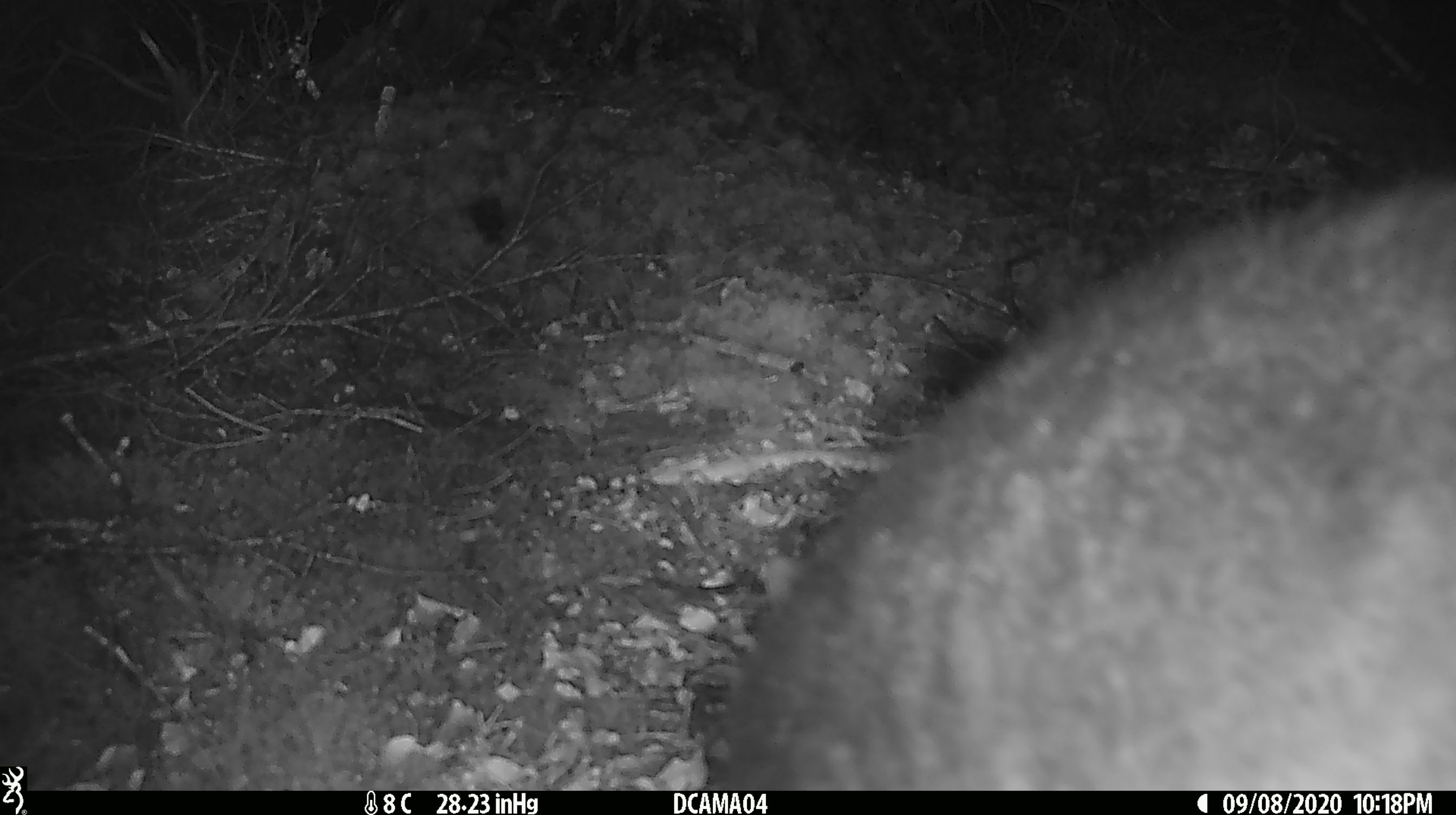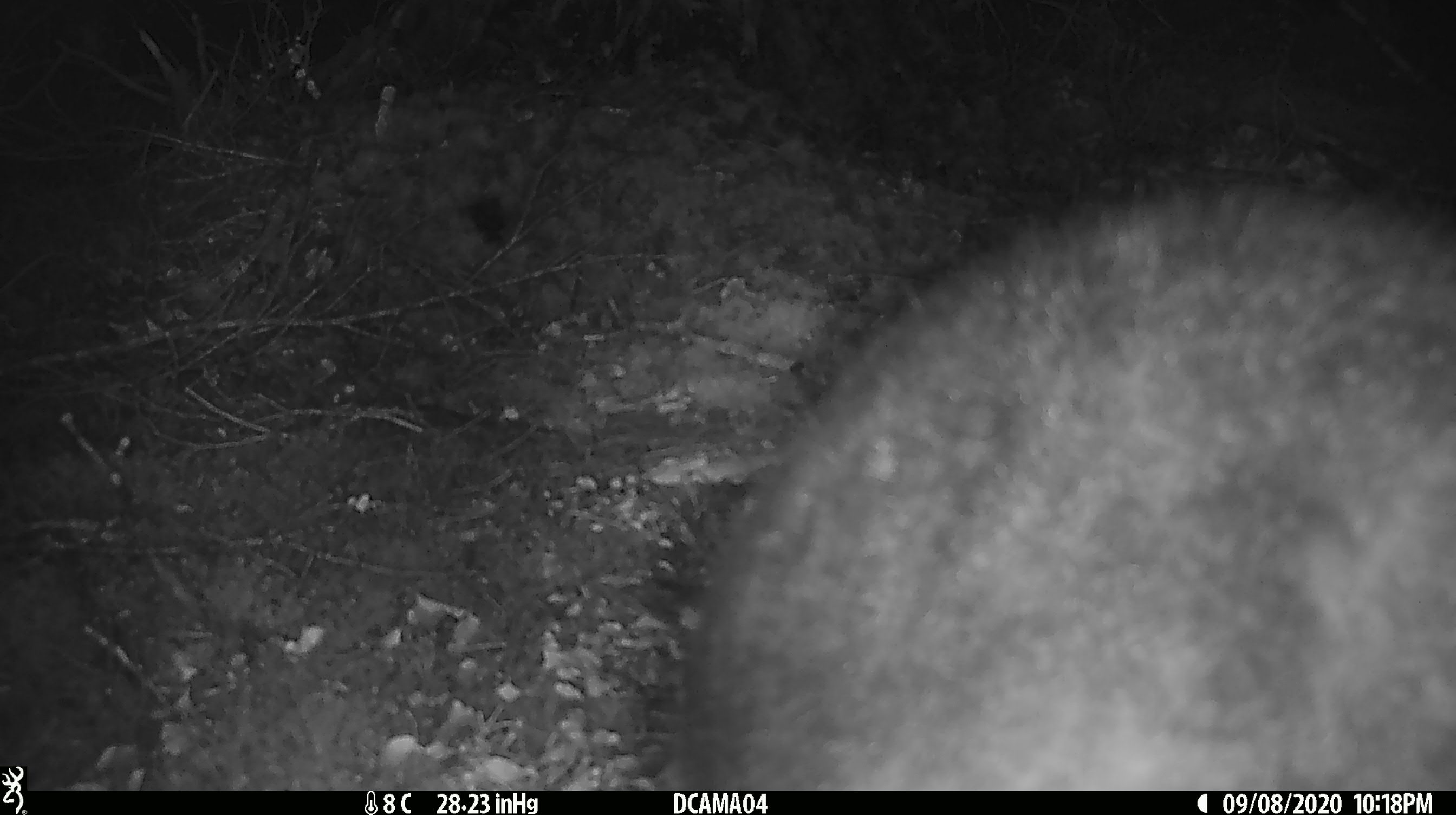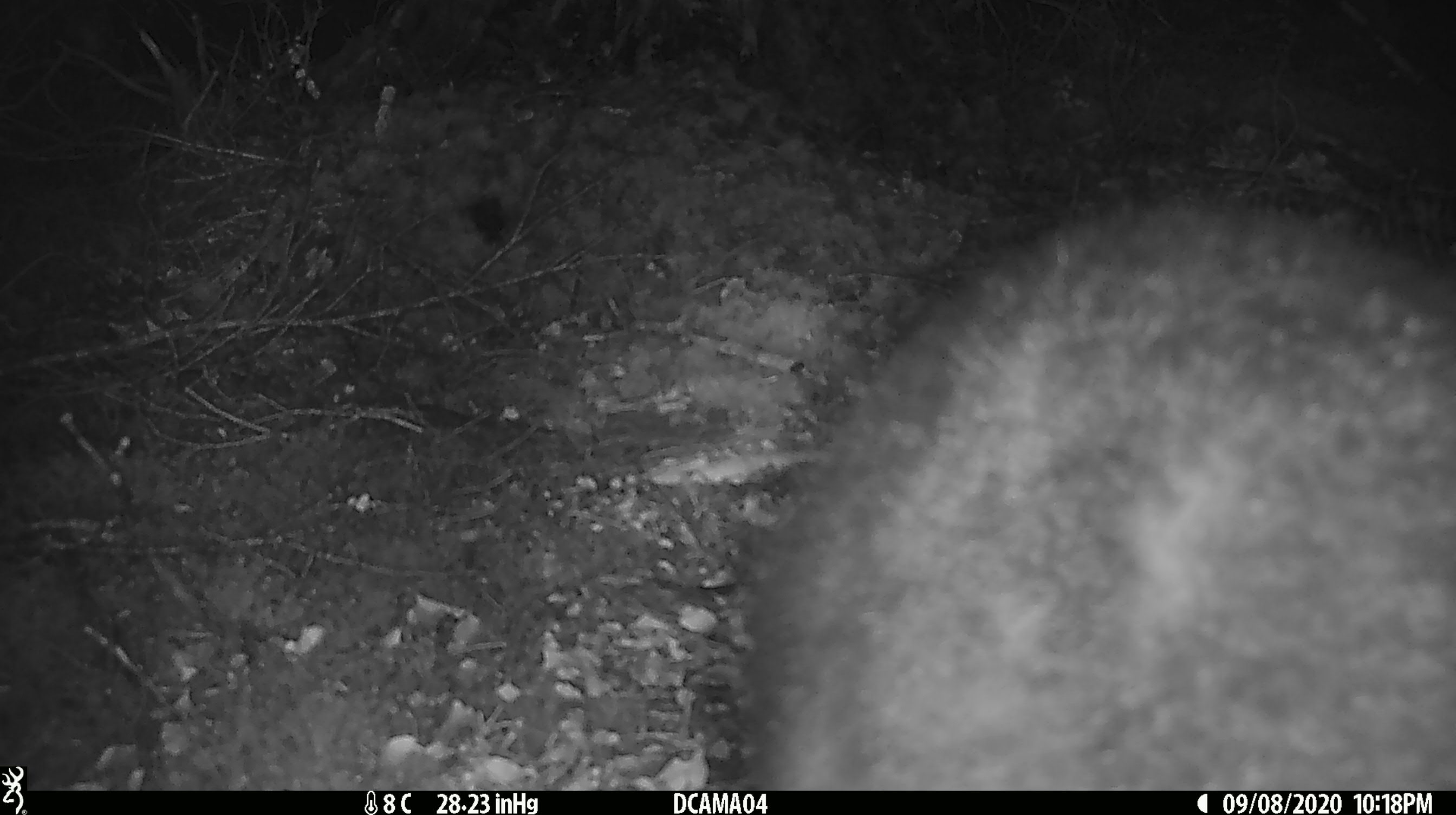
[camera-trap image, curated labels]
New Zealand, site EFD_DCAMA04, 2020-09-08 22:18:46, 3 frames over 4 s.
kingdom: Animalia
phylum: Chordata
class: Mammalia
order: Diprotodontia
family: Phalangeridae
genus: Trichosurus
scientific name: Trichosurus vulpecula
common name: common brushtail possum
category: possum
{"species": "possum (common brushtail possum) (Trichosurus vulpecula)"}